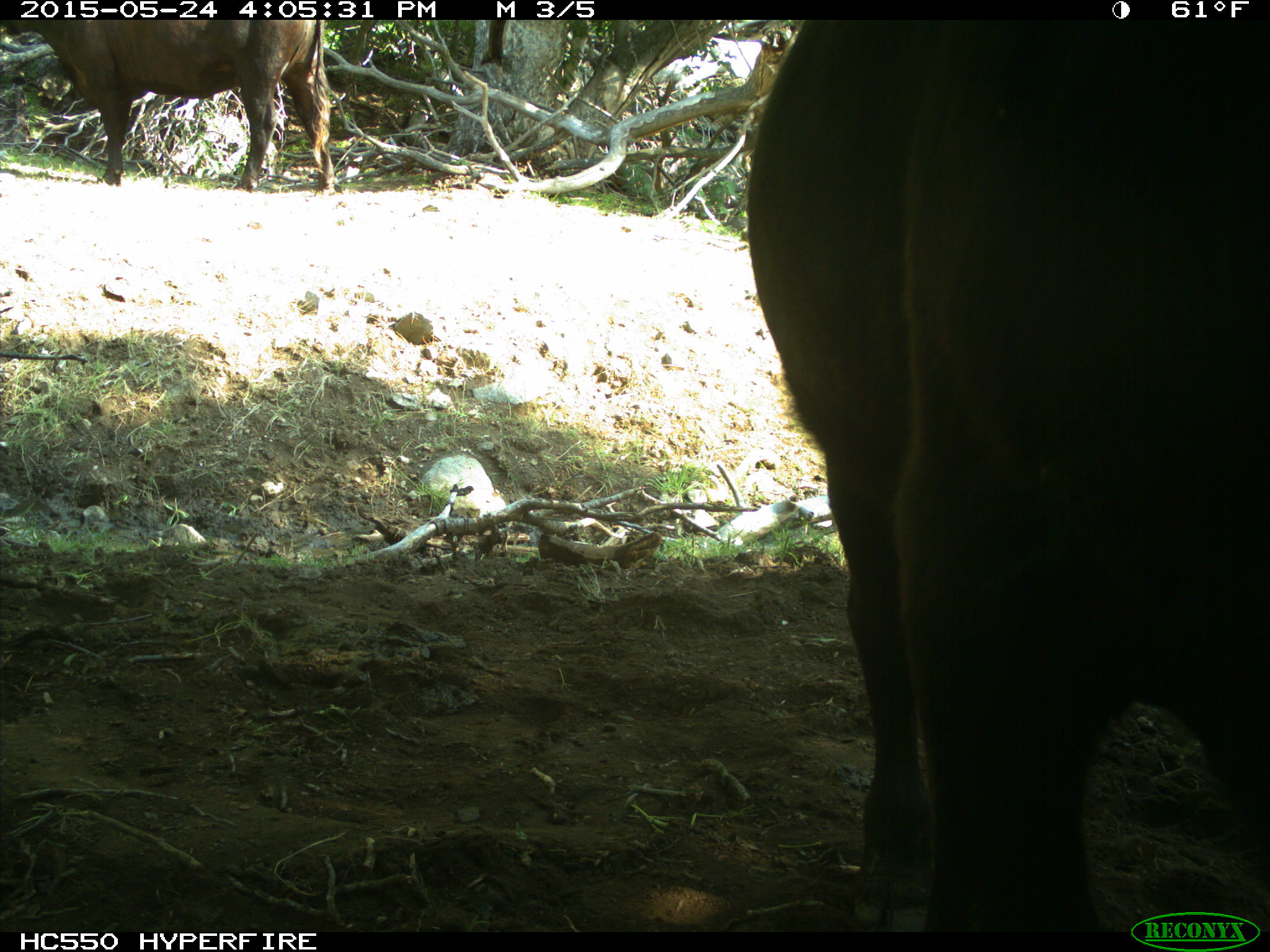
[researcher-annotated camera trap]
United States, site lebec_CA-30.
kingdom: Animalia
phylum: Chordata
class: Mammalia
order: Artiodactyla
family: Bovidae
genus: Bos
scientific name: Bos taurus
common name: domestic cow